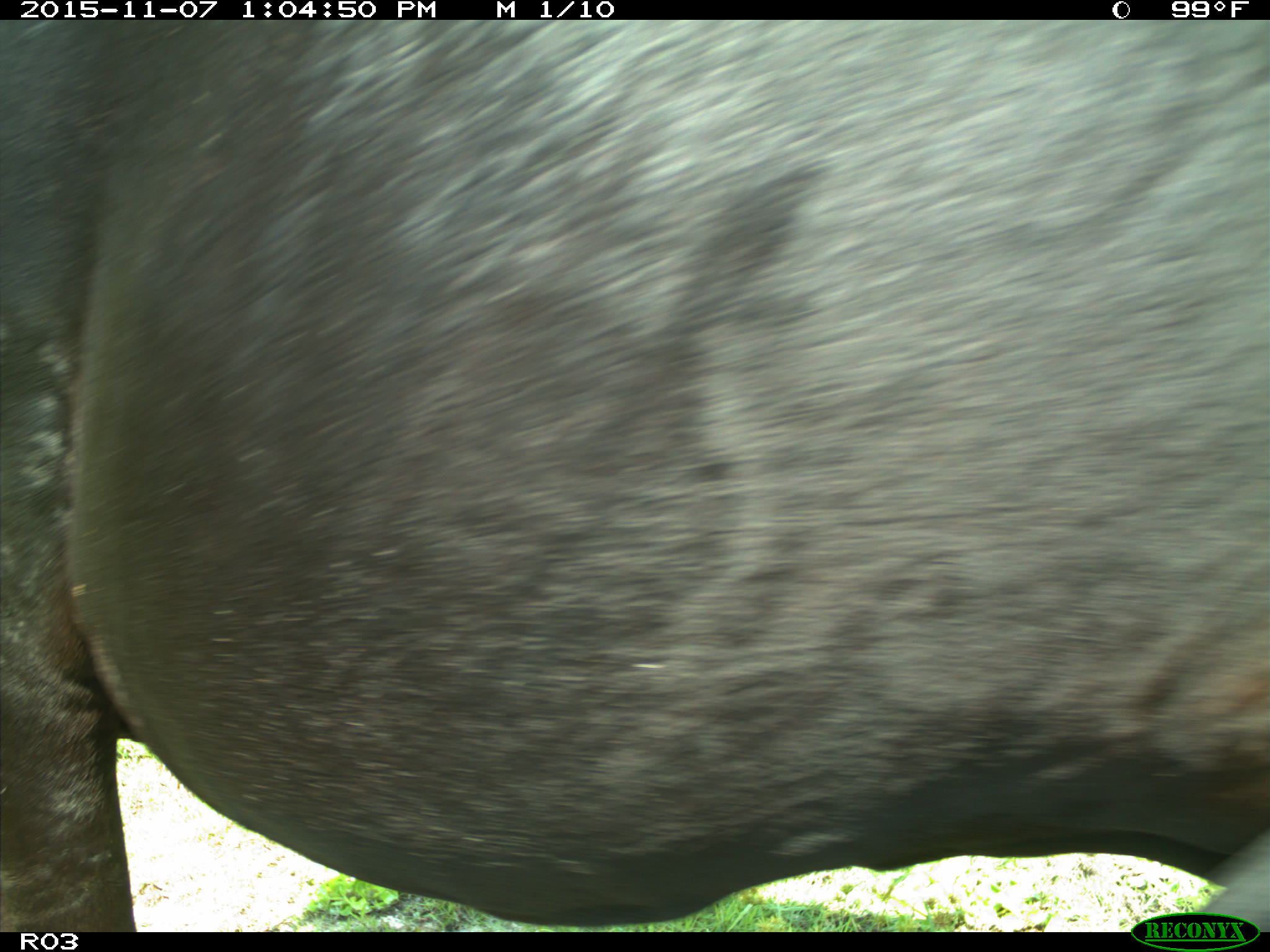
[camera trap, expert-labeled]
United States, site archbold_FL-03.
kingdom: Animalia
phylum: Chordata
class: Mammalia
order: Artiodactyla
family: Bovidae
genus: Bos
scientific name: Bos taurus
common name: domestic cow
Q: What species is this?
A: Bos taurus (domestic cow).